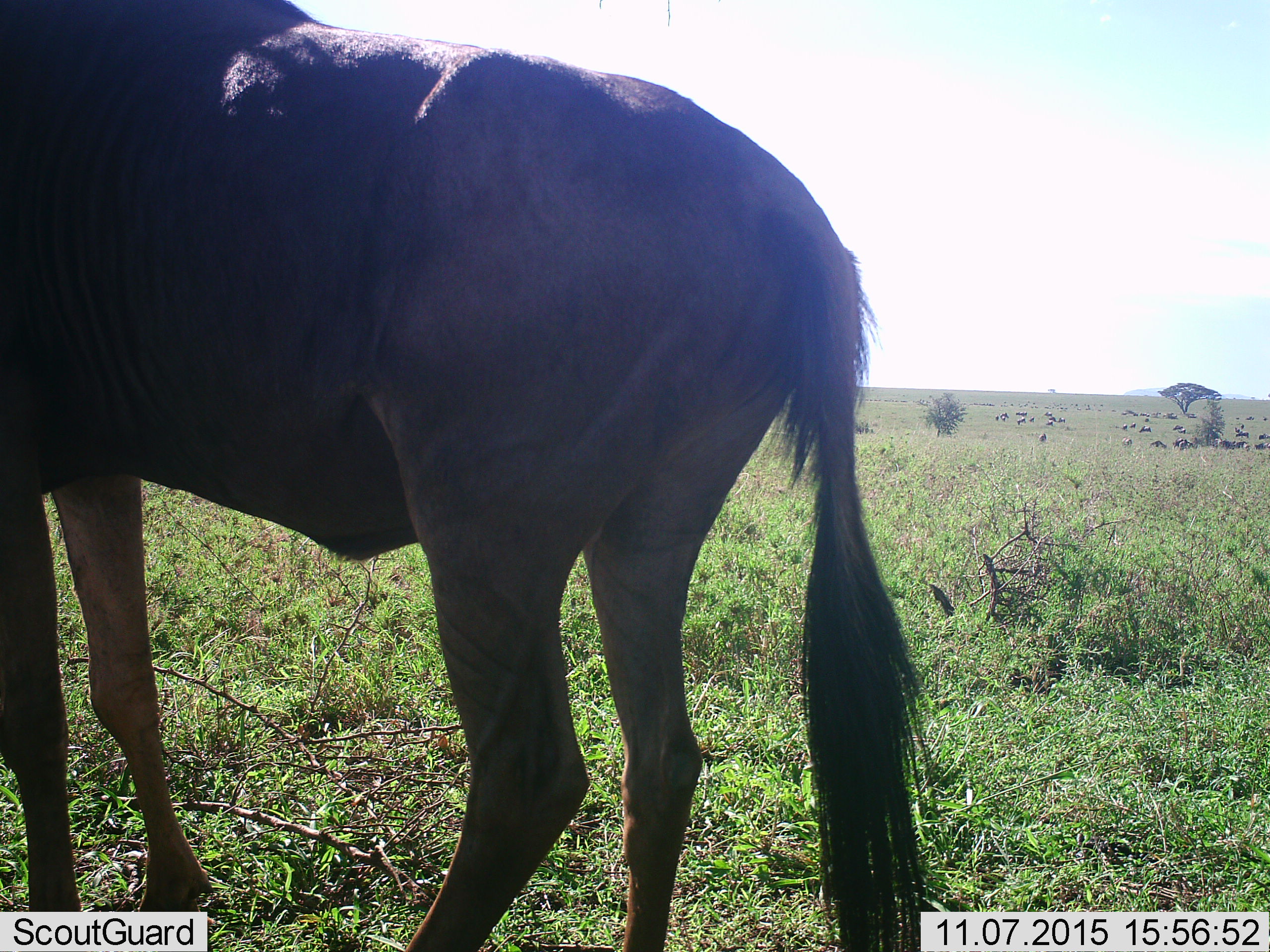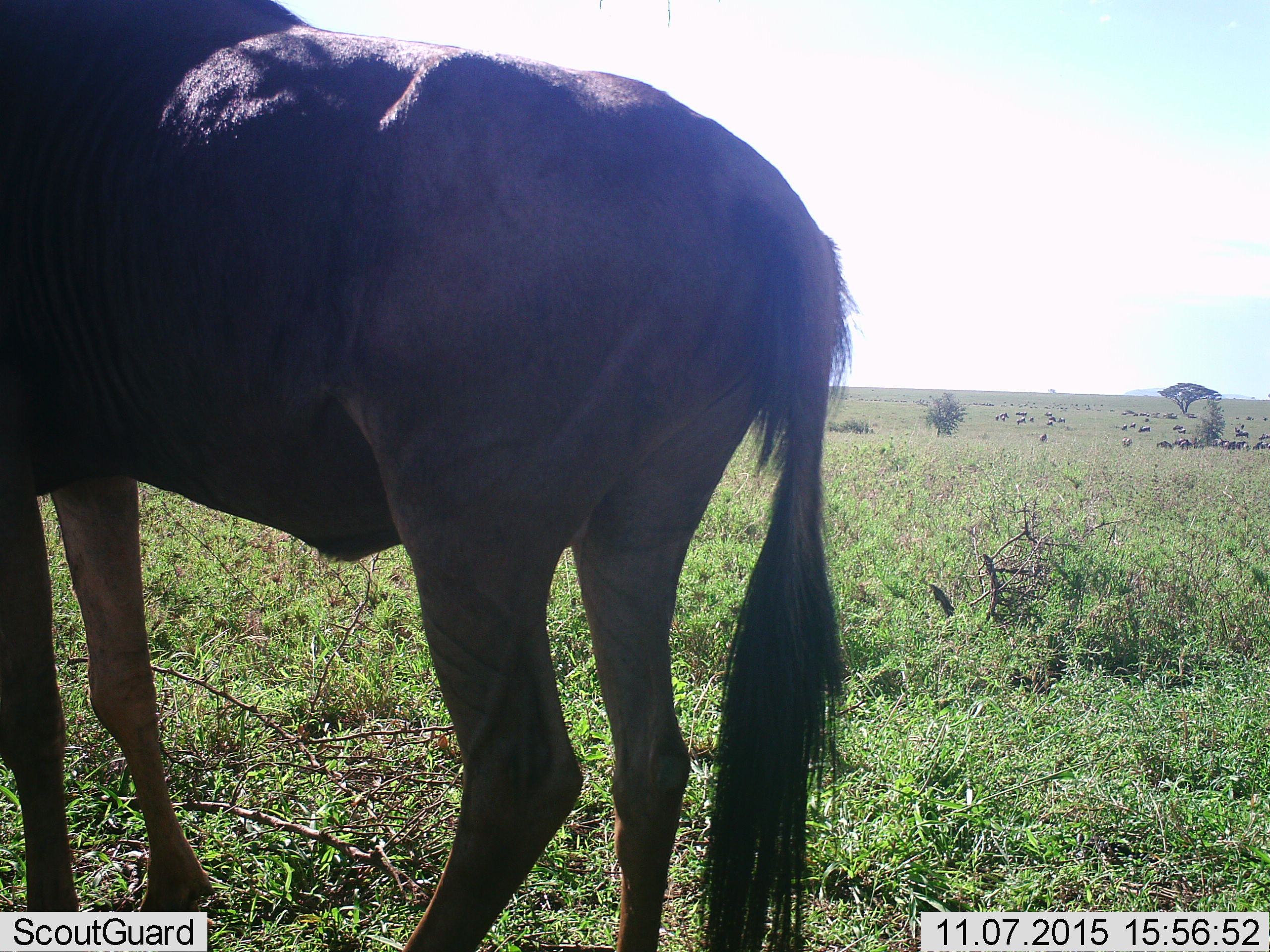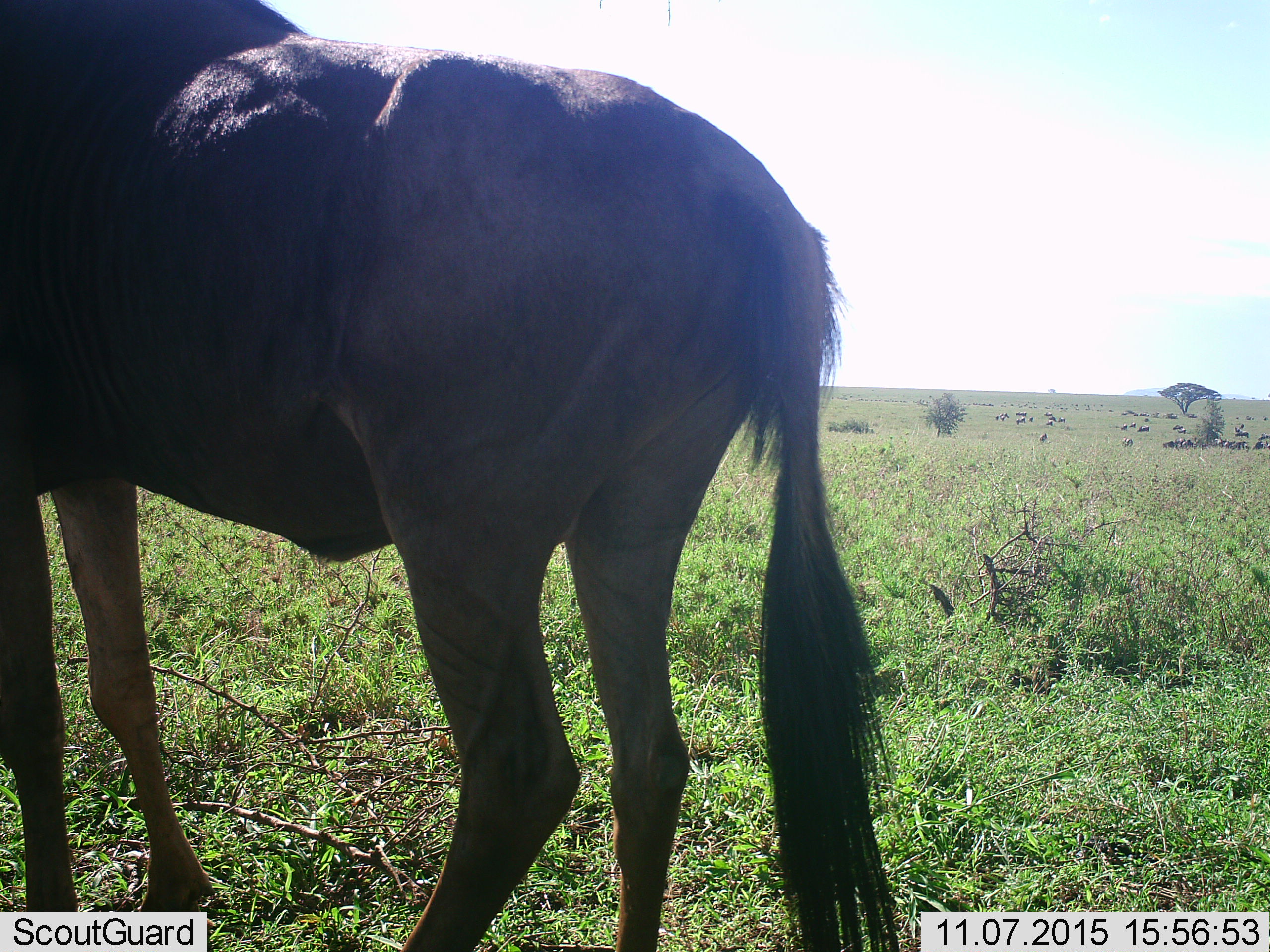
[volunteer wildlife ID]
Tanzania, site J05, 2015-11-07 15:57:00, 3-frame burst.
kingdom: Animalia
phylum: Chordata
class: Mammalia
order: Artiodactyla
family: Bovidae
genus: Connochaetes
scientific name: Connochaetes taurinus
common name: blue wildebeest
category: wildebeest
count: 51+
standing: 88%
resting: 12%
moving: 12%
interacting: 0%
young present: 12%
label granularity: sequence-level